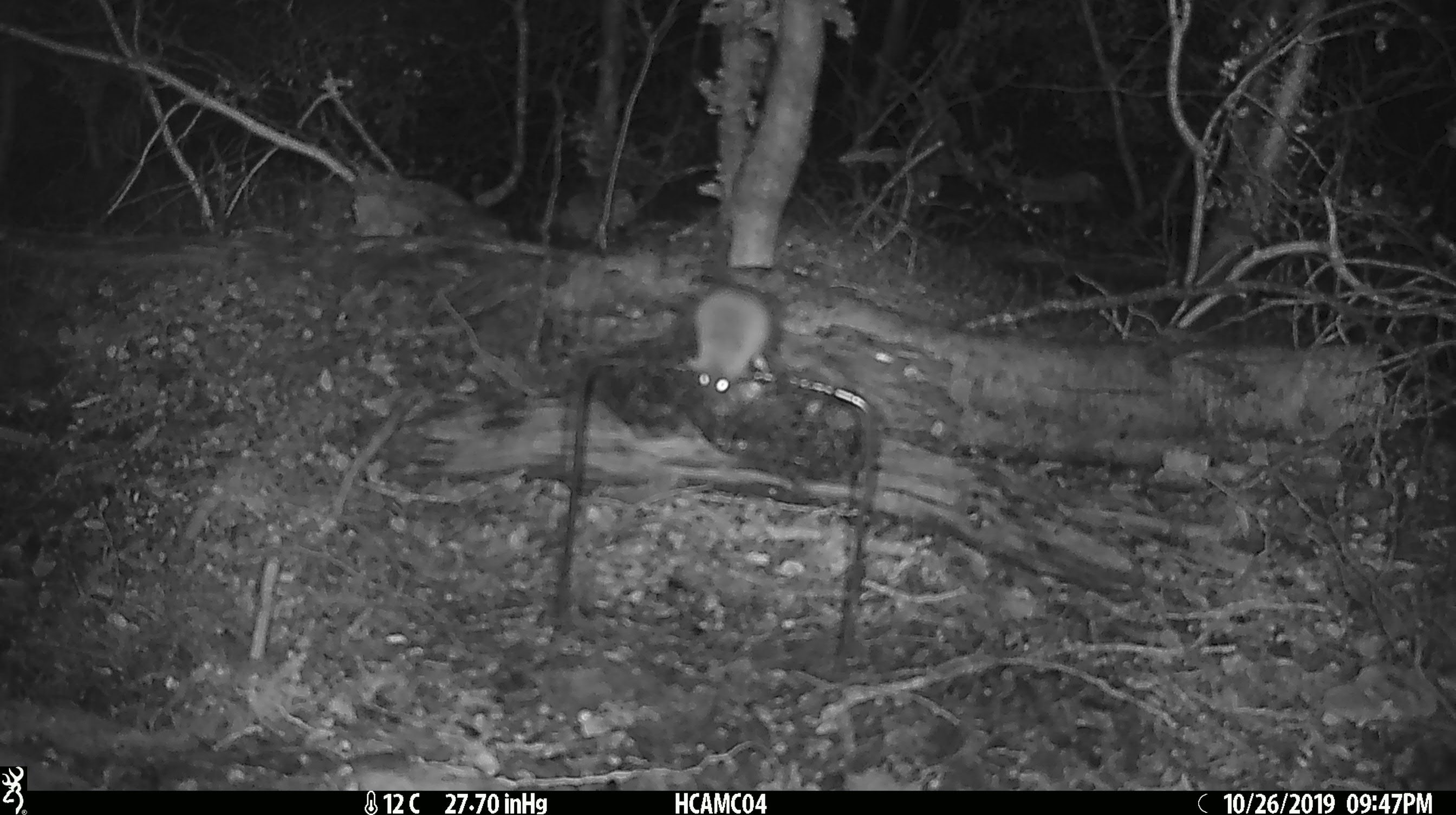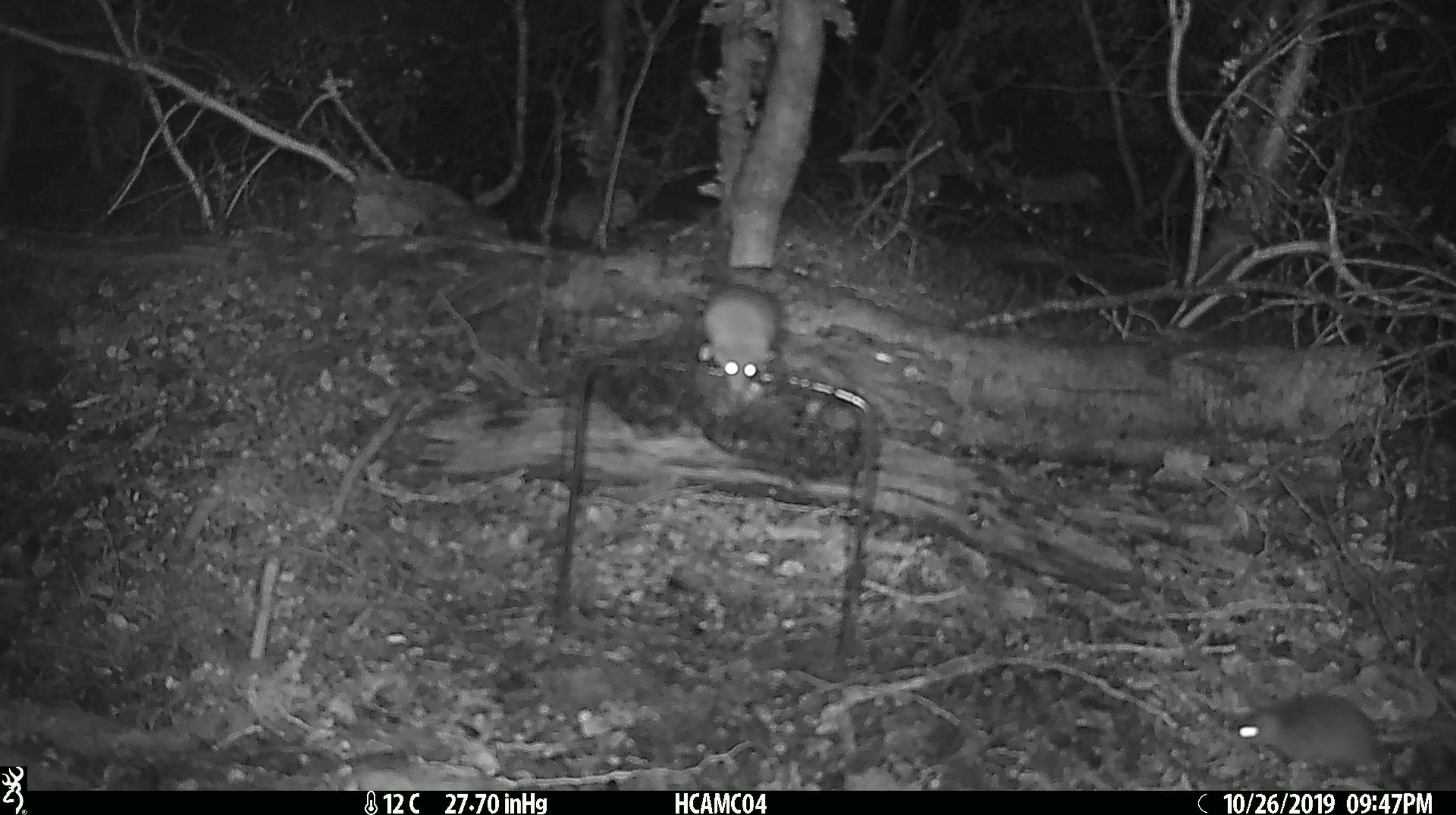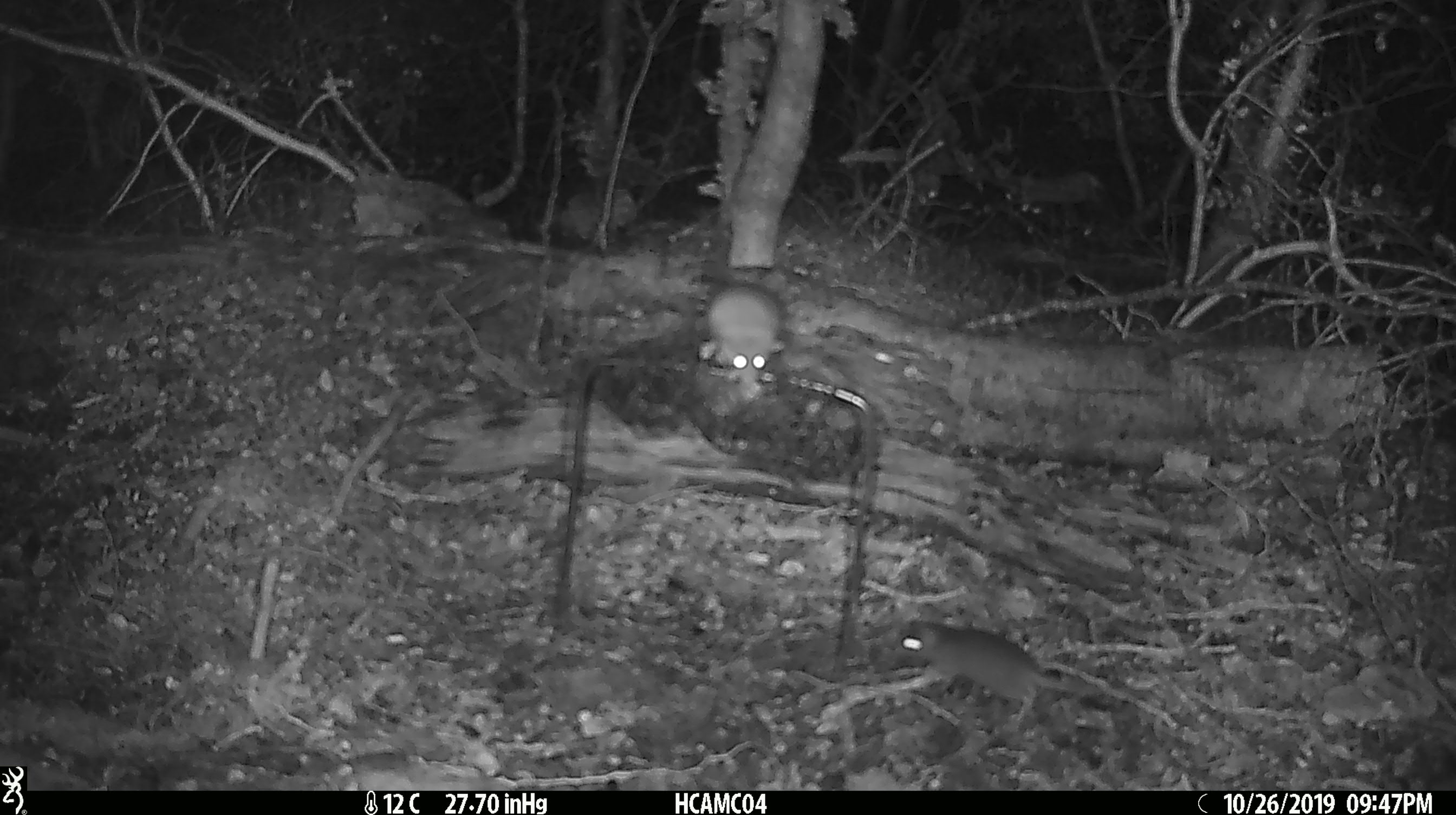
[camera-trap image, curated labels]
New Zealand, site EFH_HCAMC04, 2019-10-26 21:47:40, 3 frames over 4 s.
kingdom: Animalia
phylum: Chordata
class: Mammalia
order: Rodentia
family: Muridae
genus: Mus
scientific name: Mus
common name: mouse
Mouse (Mus).